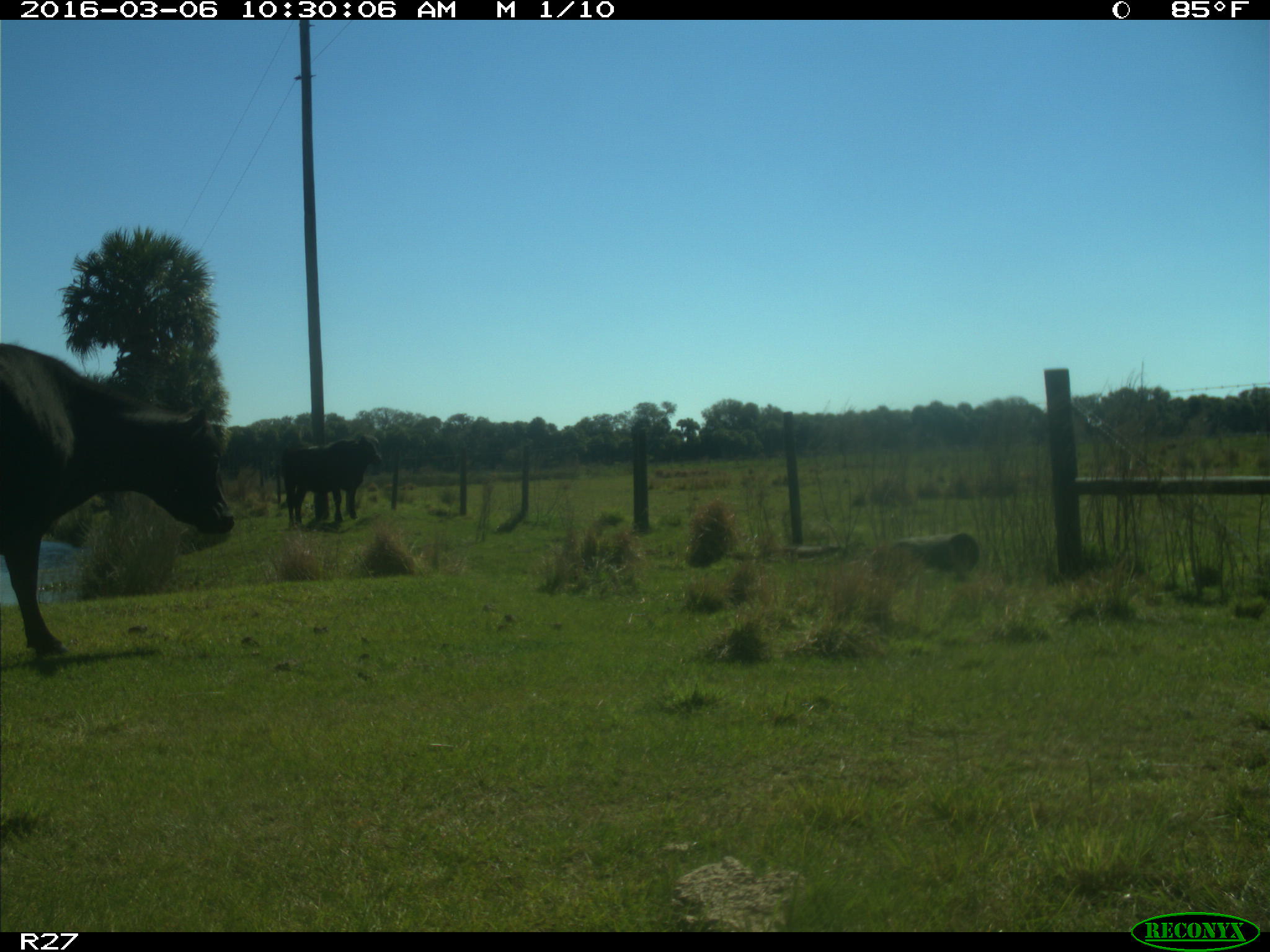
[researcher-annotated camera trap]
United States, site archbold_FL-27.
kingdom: Animalia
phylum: Chordata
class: Mammalia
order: Artiodactyla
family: Bovidae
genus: Bos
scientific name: Bos taurus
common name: domestic cow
Bos taurus (domestic cow).